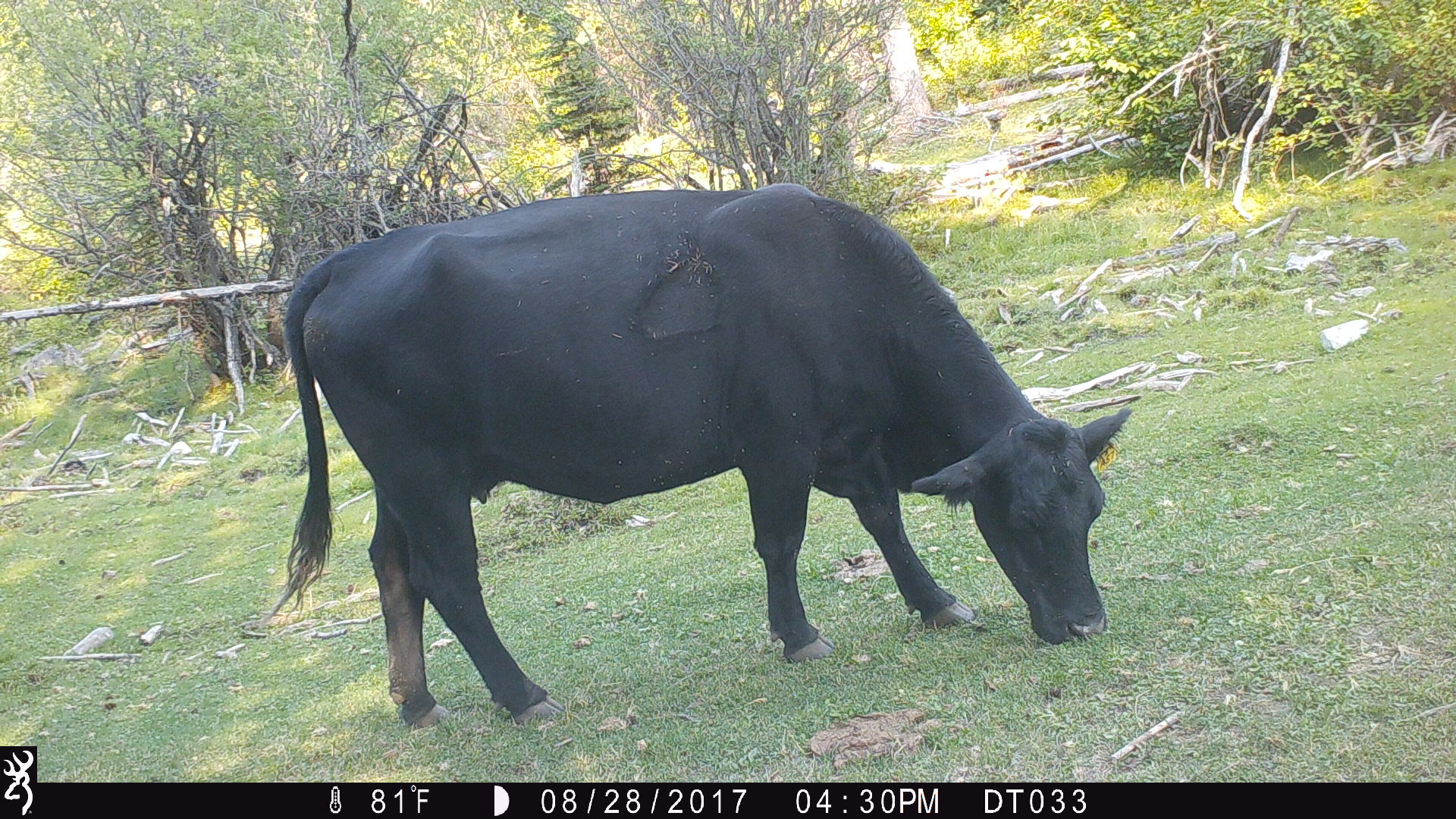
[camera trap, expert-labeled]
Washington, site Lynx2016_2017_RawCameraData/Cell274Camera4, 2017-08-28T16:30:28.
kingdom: Animalia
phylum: Chordata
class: Mammalia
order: Artiodactyla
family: Bovidae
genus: Bos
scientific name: Bos taurus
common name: domestic cattle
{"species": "domestic cattle (Bos taurus)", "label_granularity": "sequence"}